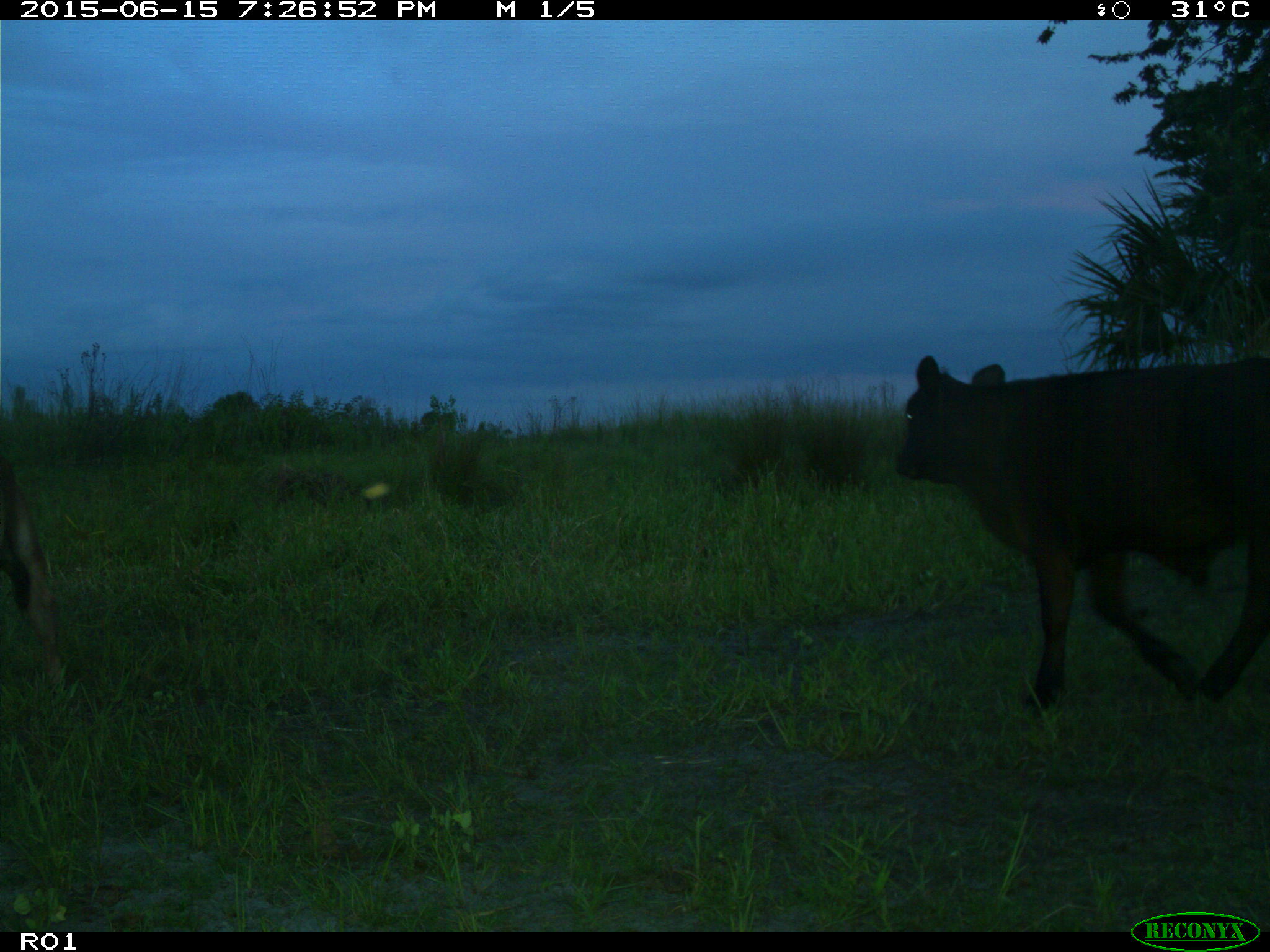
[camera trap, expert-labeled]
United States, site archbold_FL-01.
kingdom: Animalia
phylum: Chordata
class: Mammalia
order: Artiodactyla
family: Bovidae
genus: Bos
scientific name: Bos taurus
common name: domestic cow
Bos taurus (domestic cow).